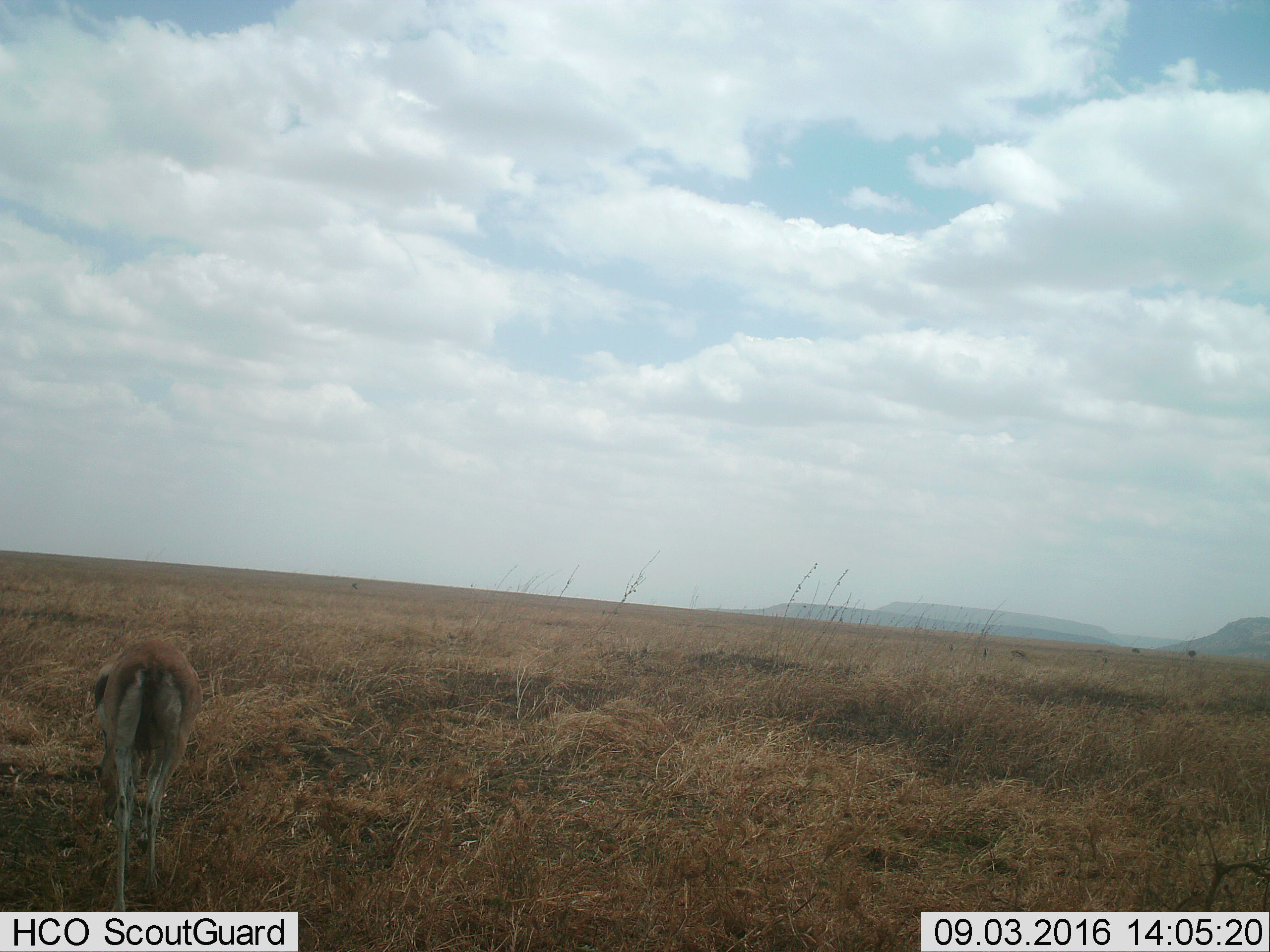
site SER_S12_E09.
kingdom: Animalia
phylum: Chordata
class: Mammalia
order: Artiodactyla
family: Bovidae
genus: Eudorcas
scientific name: Eudorcas thomsonii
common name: thomson's gazelle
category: gazellethomsons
Gazellethomsons (thomson's gazelle) (Eudorcas thomsonii), count 1. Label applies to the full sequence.